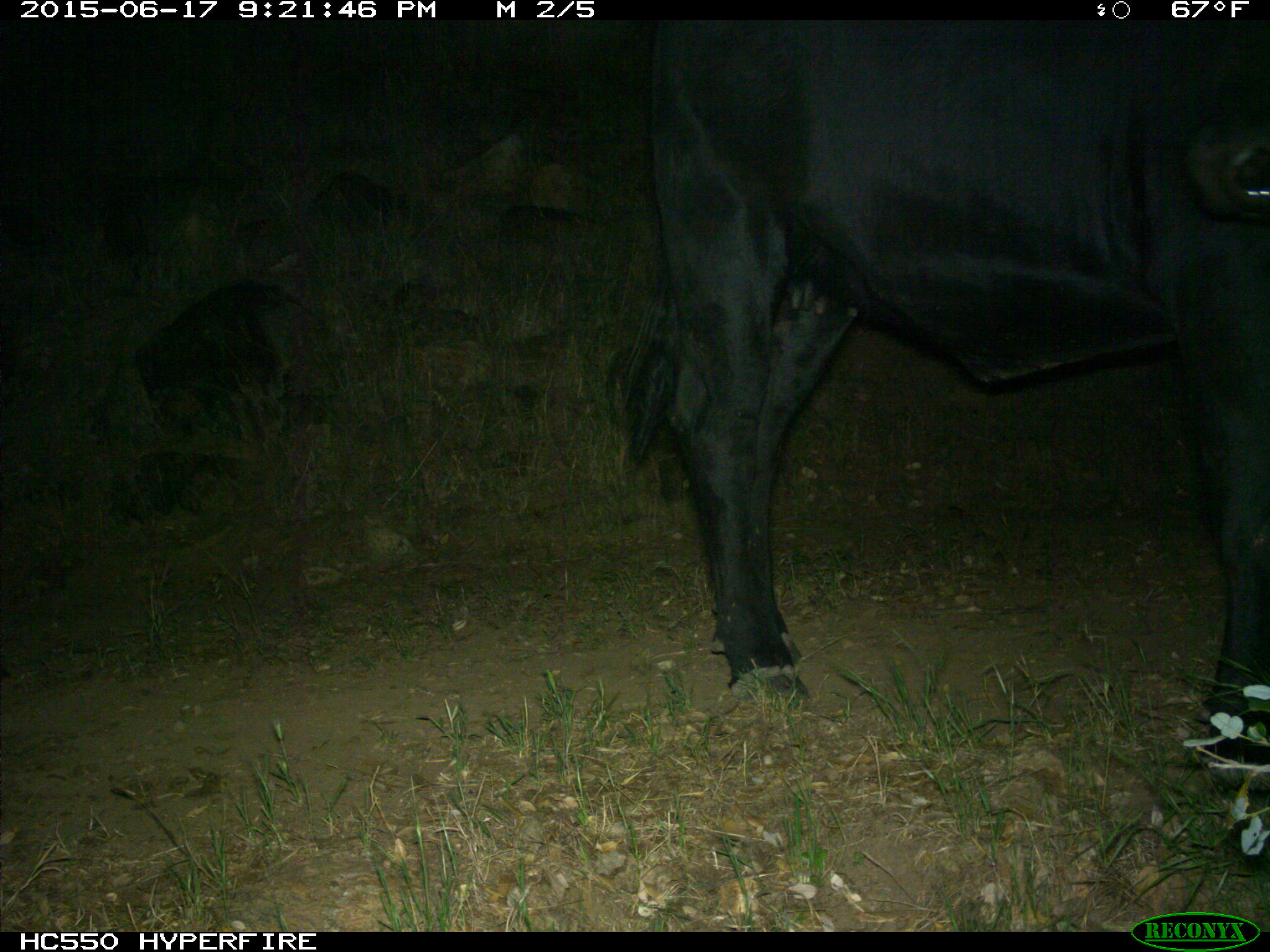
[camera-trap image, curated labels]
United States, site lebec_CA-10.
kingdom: Animalia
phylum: Chordata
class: Mammalia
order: Artiodactyla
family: Bovidae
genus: Bos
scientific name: Bos taurus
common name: domestic cow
Bos taurus (domestic cow).